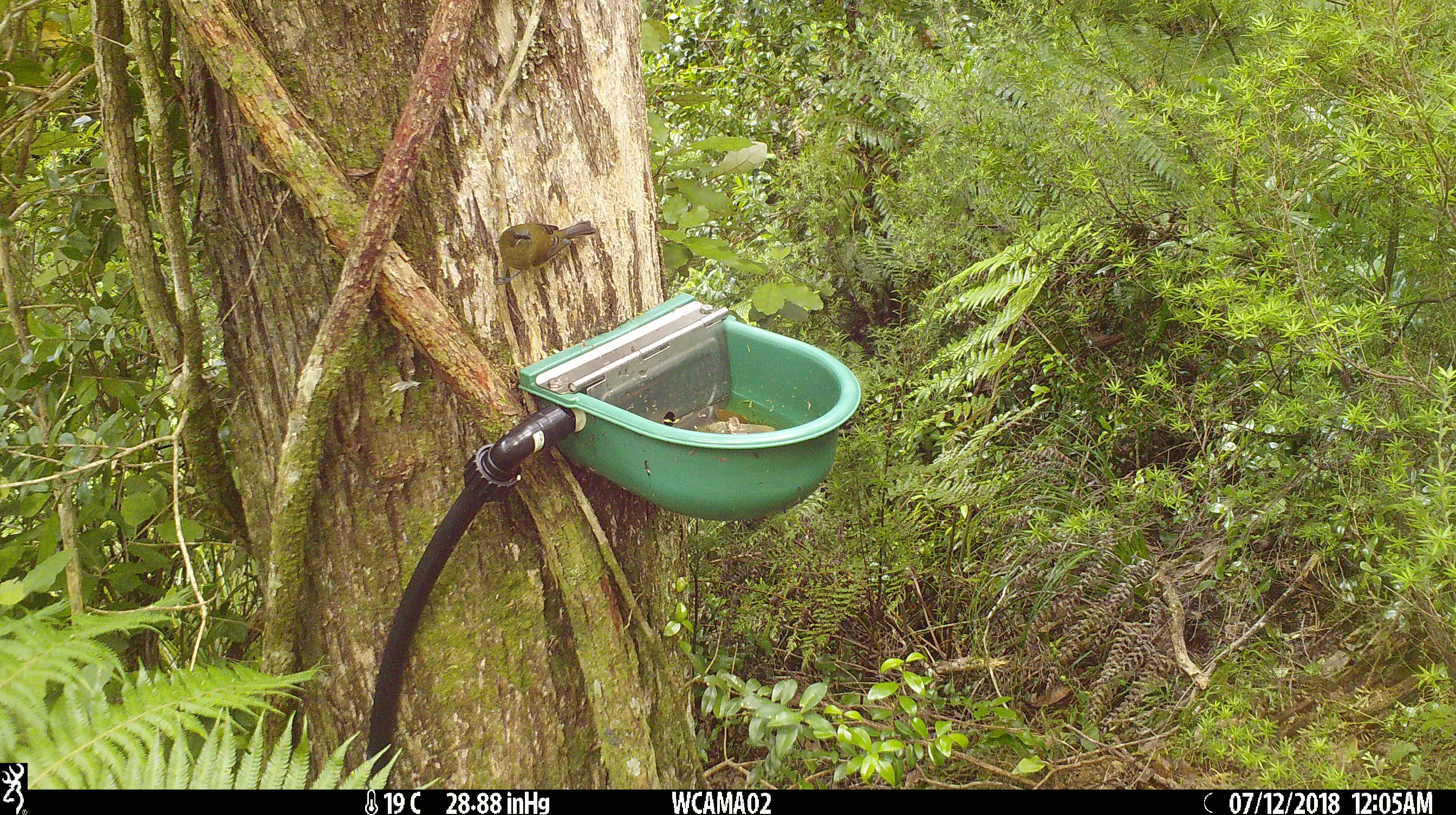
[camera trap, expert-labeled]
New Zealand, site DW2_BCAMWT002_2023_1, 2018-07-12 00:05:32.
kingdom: Animalia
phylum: Chordata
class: Aves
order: Passeriformes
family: Meliphagidae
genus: Anthornis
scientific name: Anthornis melanura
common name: new zealand bellbird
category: bellbird